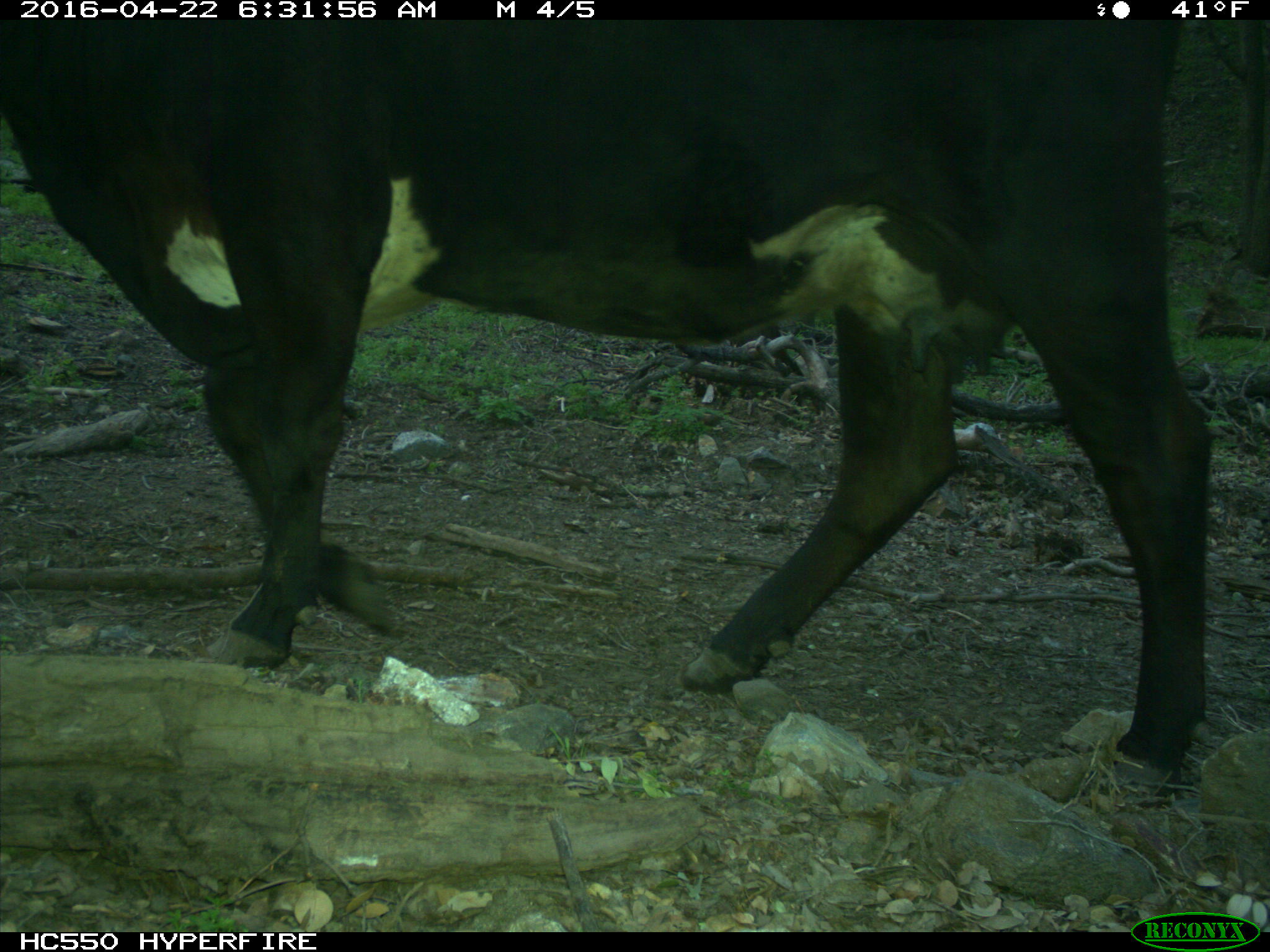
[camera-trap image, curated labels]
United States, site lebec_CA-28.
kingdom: Animalia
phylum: Chordata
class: Mammalia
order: Artiodactyla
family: Bovidae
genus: Bos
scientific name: Bos taurus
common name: domestic cow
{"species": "Bos taurus (domestic cow)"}